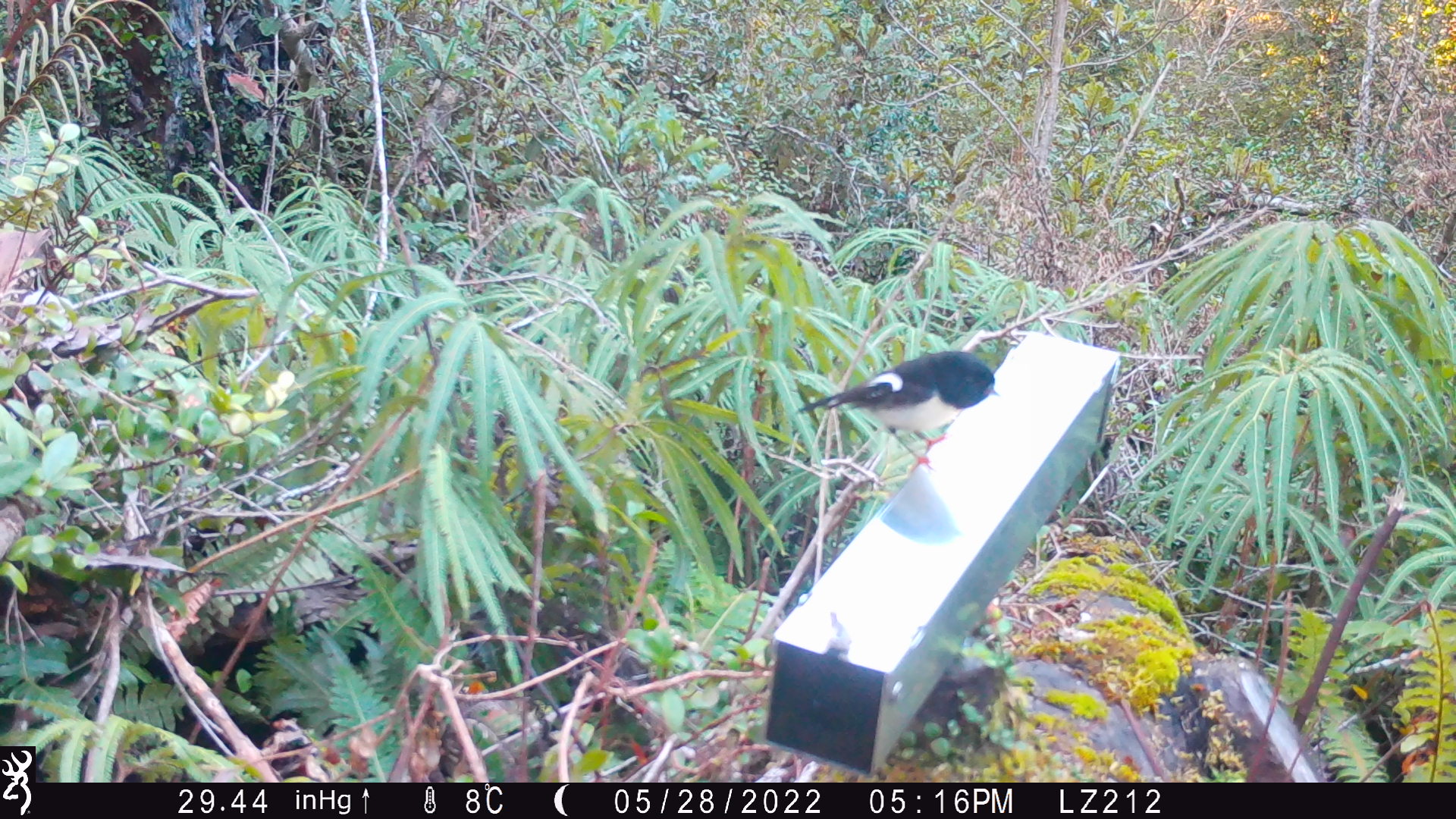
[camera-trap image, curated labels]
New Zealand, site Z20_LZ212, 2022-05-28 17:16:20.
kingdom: Animalia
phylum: Chordata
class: Aves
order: Passeriformes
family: Petroicidae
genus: Petroica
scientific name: Petroica macrocephala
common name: tomtit